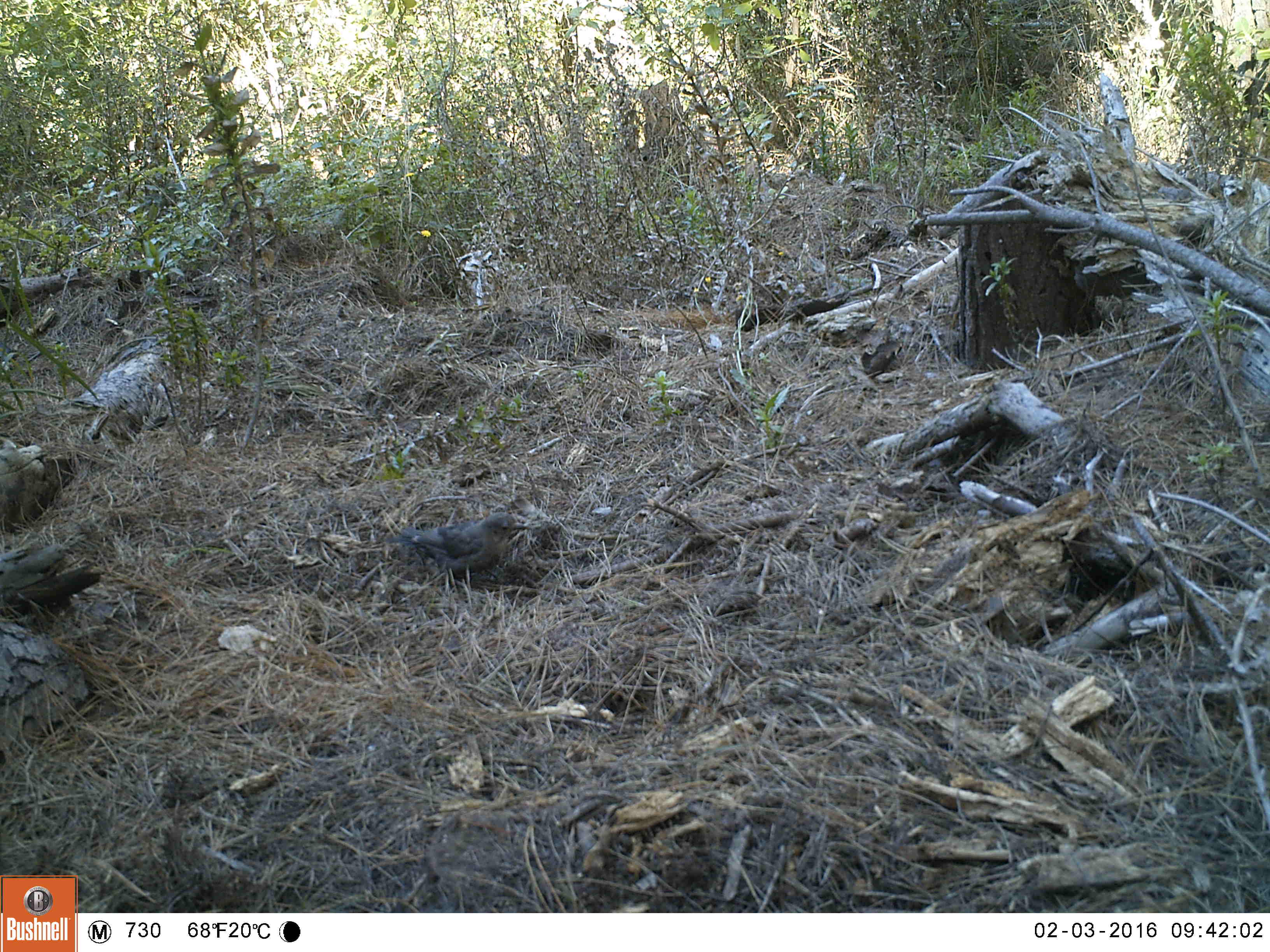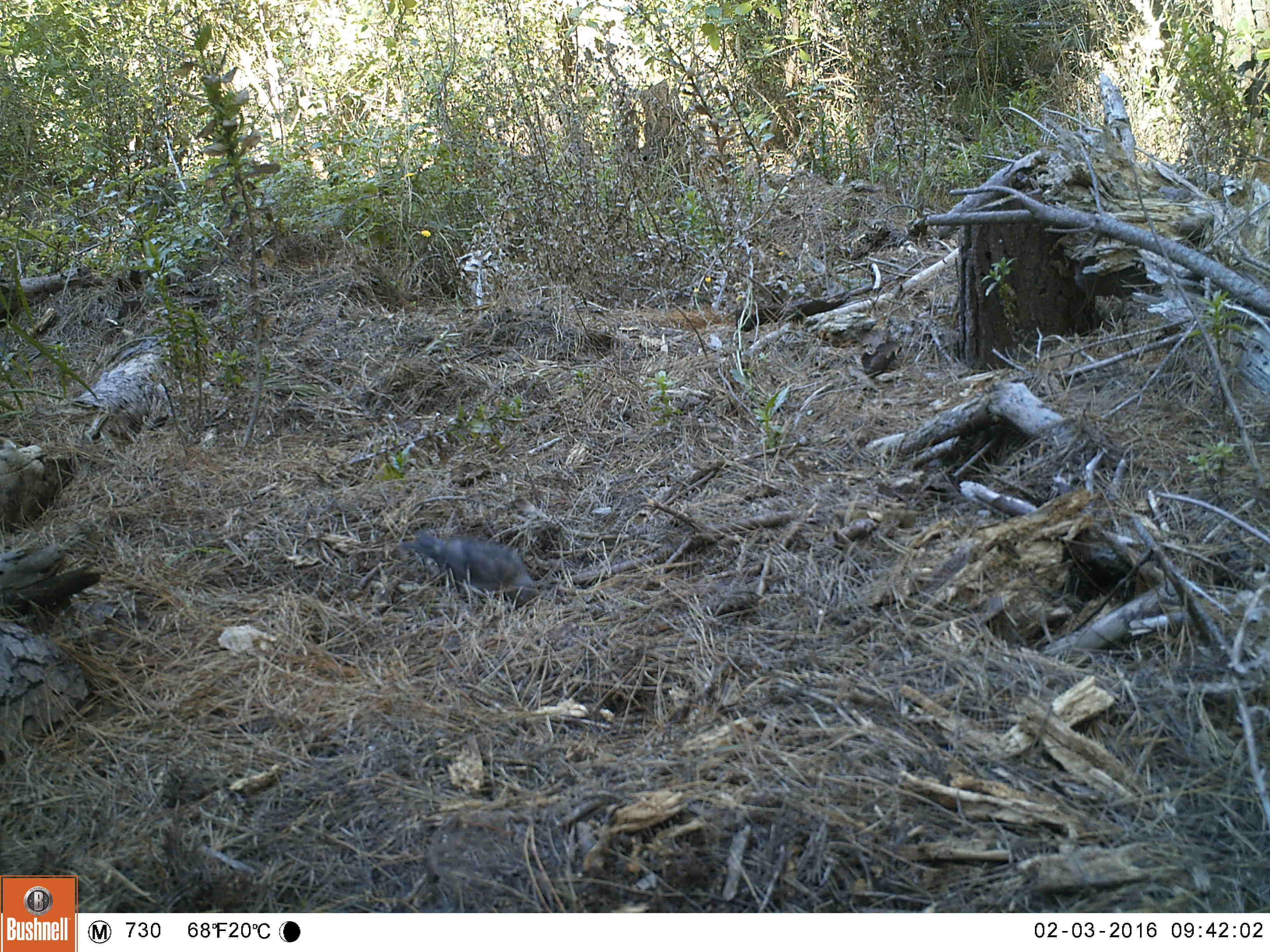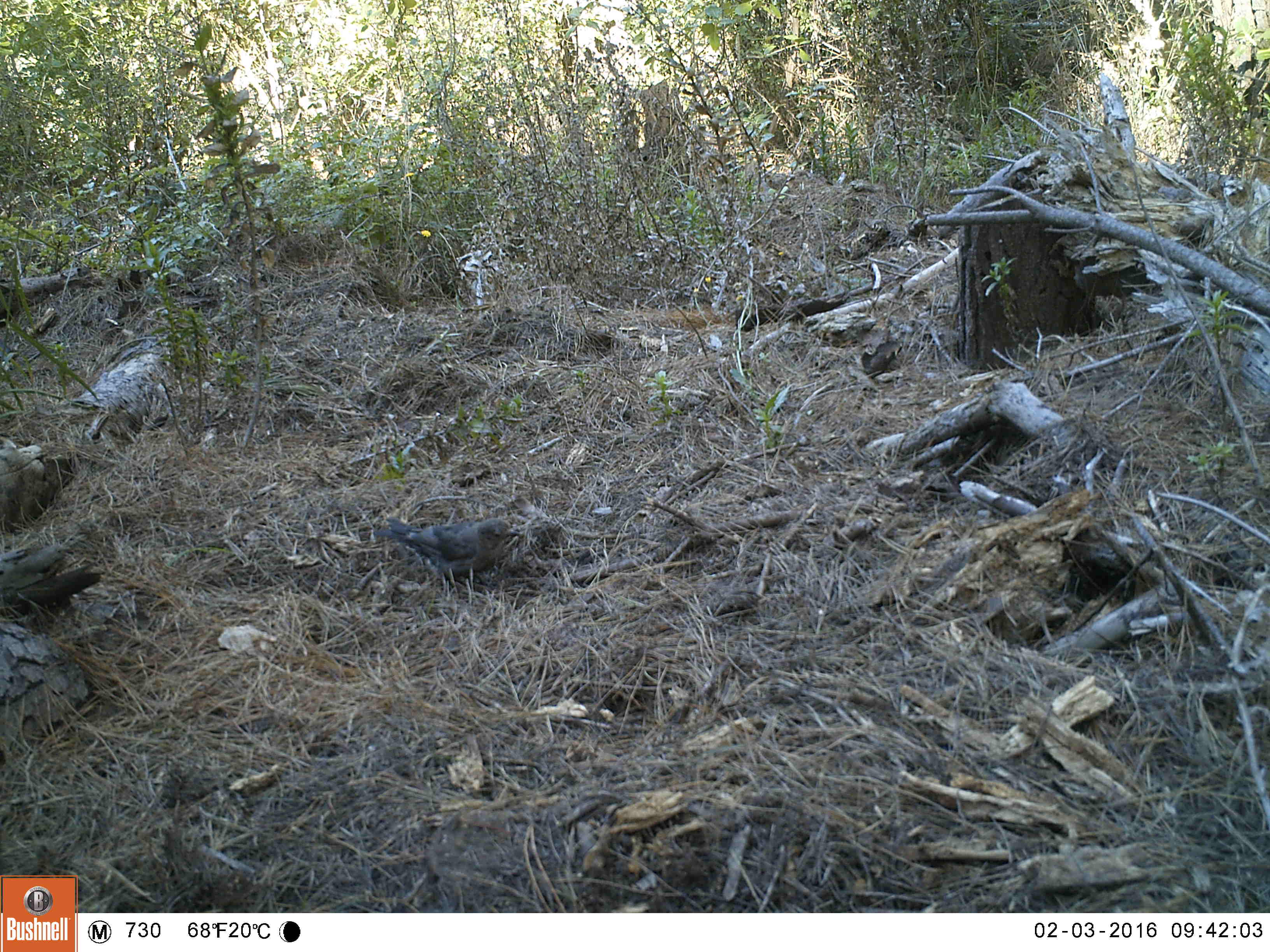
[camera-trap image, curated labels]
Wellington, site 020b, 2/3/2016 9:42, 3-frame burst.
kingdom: Animalia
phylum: Chordata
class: Aves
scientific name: Aves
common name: bird